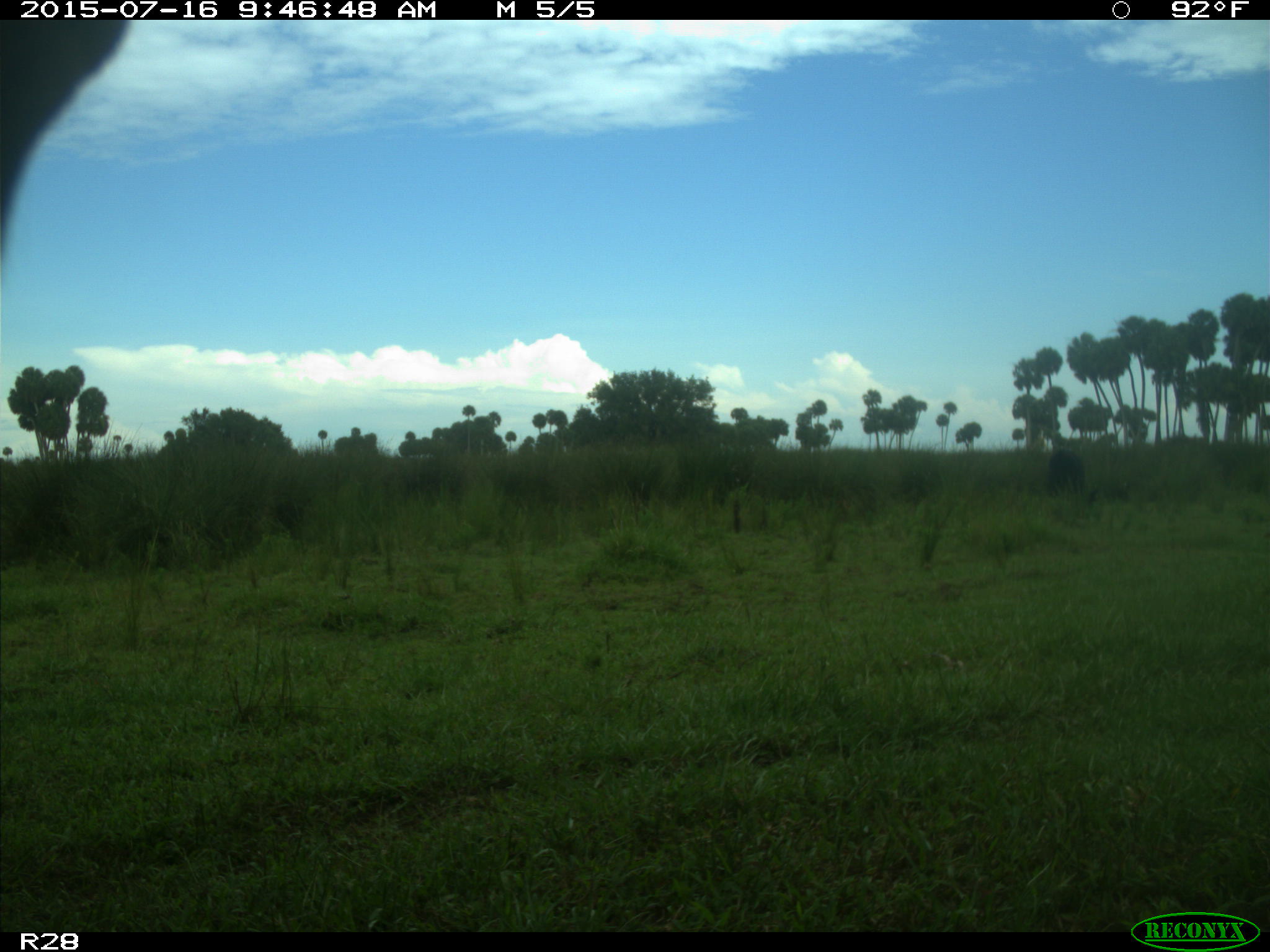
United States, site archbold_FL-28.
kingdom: Animalia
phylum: Chordata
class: Mammalia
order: Artiodactyla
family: Bovidae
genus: Bos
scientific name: Bos taurus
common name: domestic cow